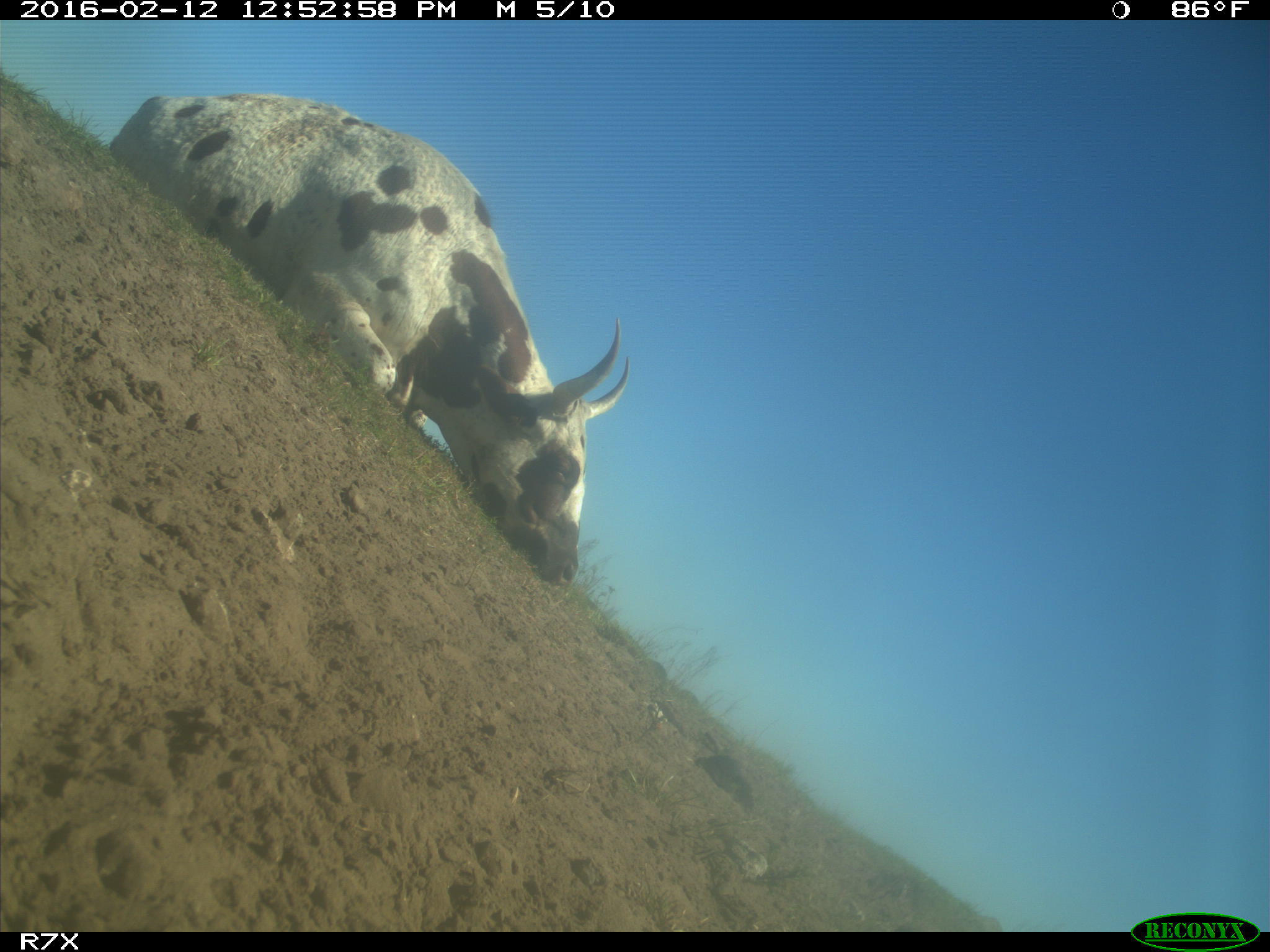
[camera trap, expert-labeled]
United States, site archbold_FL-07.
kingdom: Animalia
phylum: Chordata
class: Mammalia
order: Artiodactyla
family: Bovidae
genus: Bos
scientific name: Bos taurus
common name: domestic cow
Bos taurus (domestic cow).